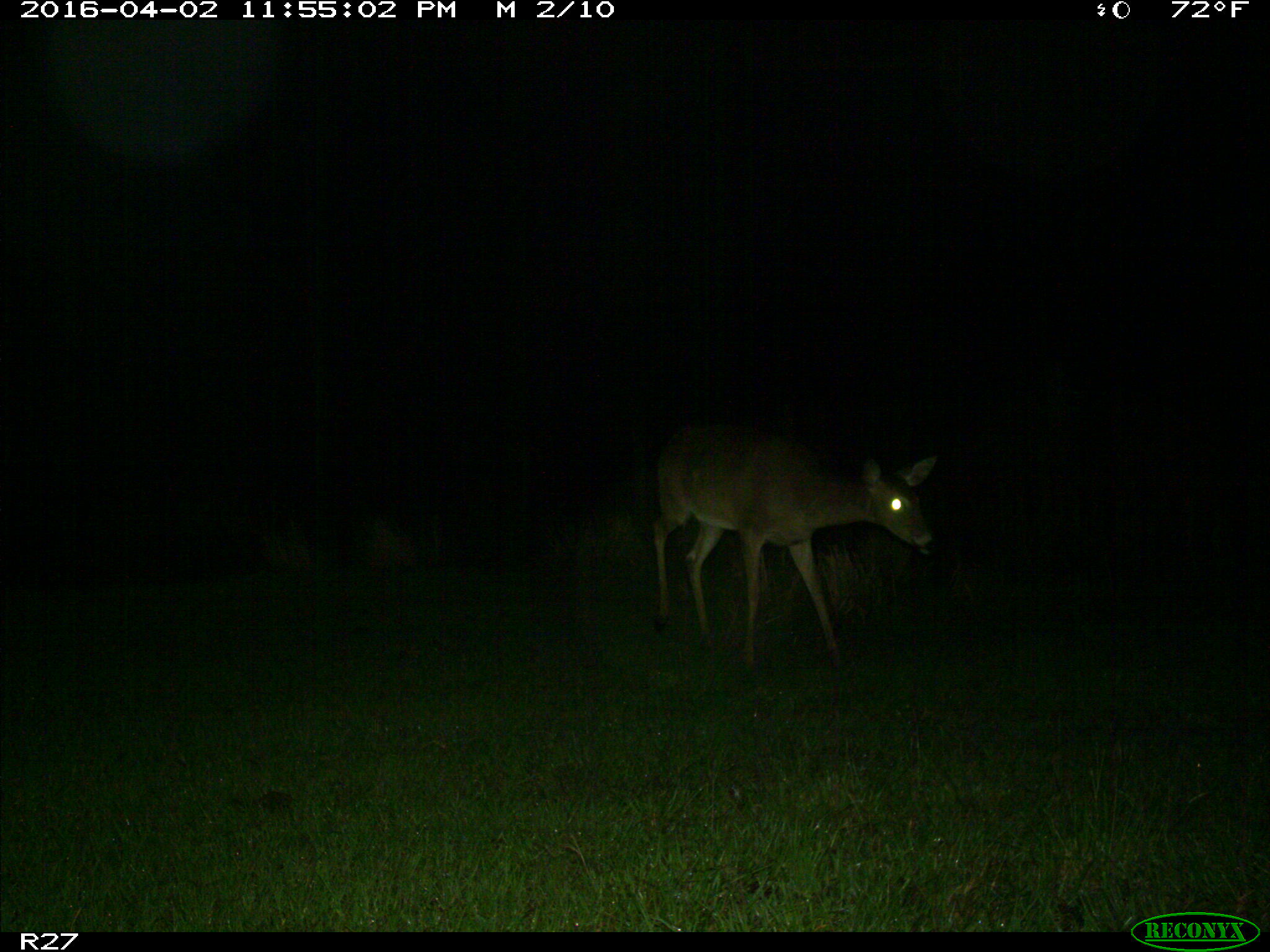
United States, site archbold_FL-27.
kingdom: Animalia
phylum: Chordata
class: Mammalia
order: Artiodactyla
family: Cervidae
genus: Odocoileus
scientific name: Odocoileus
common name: deer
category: unidentified deer